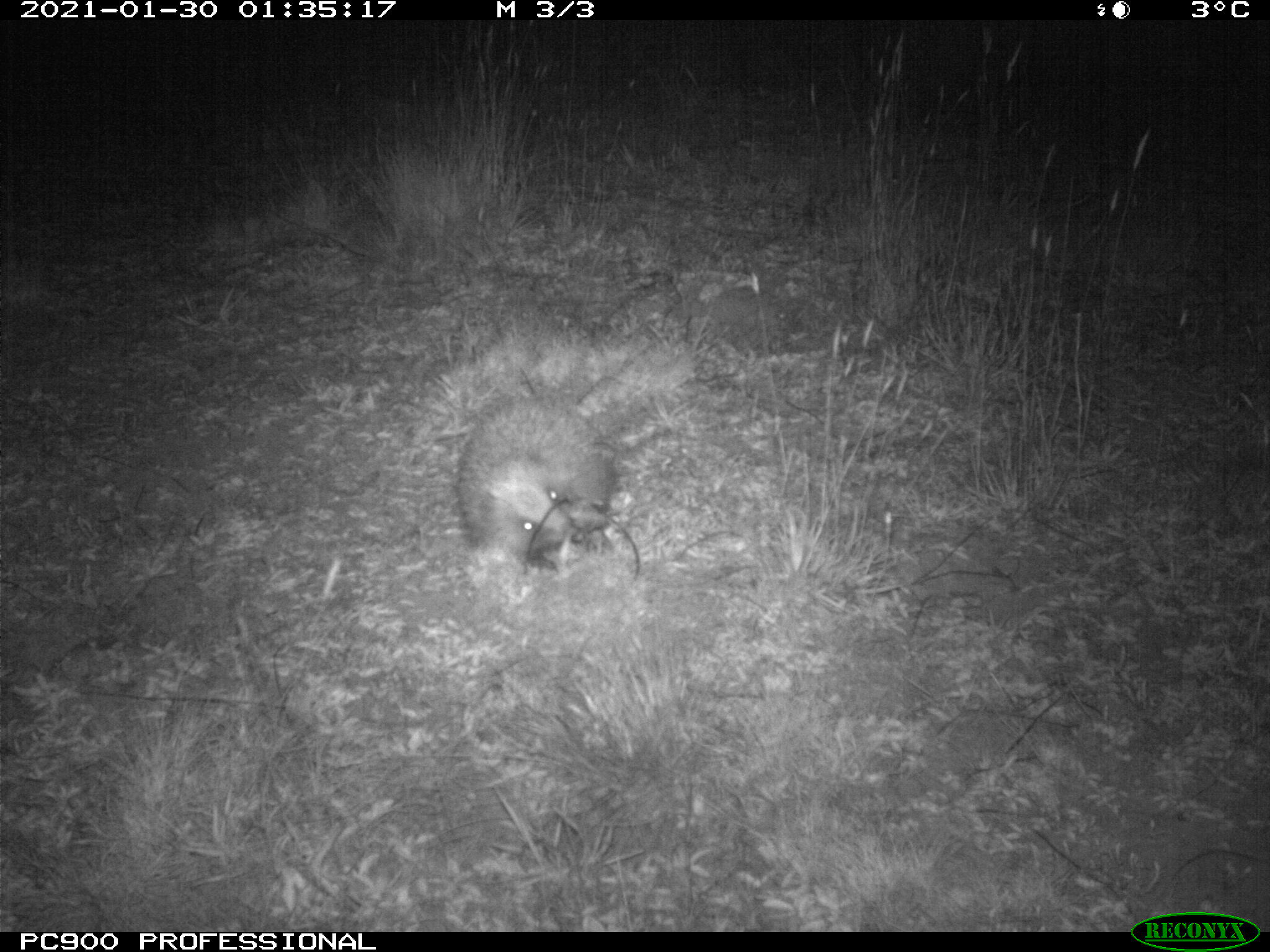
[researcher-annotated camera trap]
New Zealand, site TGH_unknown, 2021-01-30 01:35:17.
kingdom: Animalia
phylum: Chordata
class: Mammalia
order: Eulipotyphla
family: Erinaceidae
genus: Erinaceus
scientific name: Erinaceus europaeus europaeus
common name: european hedgehog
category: hedgehog